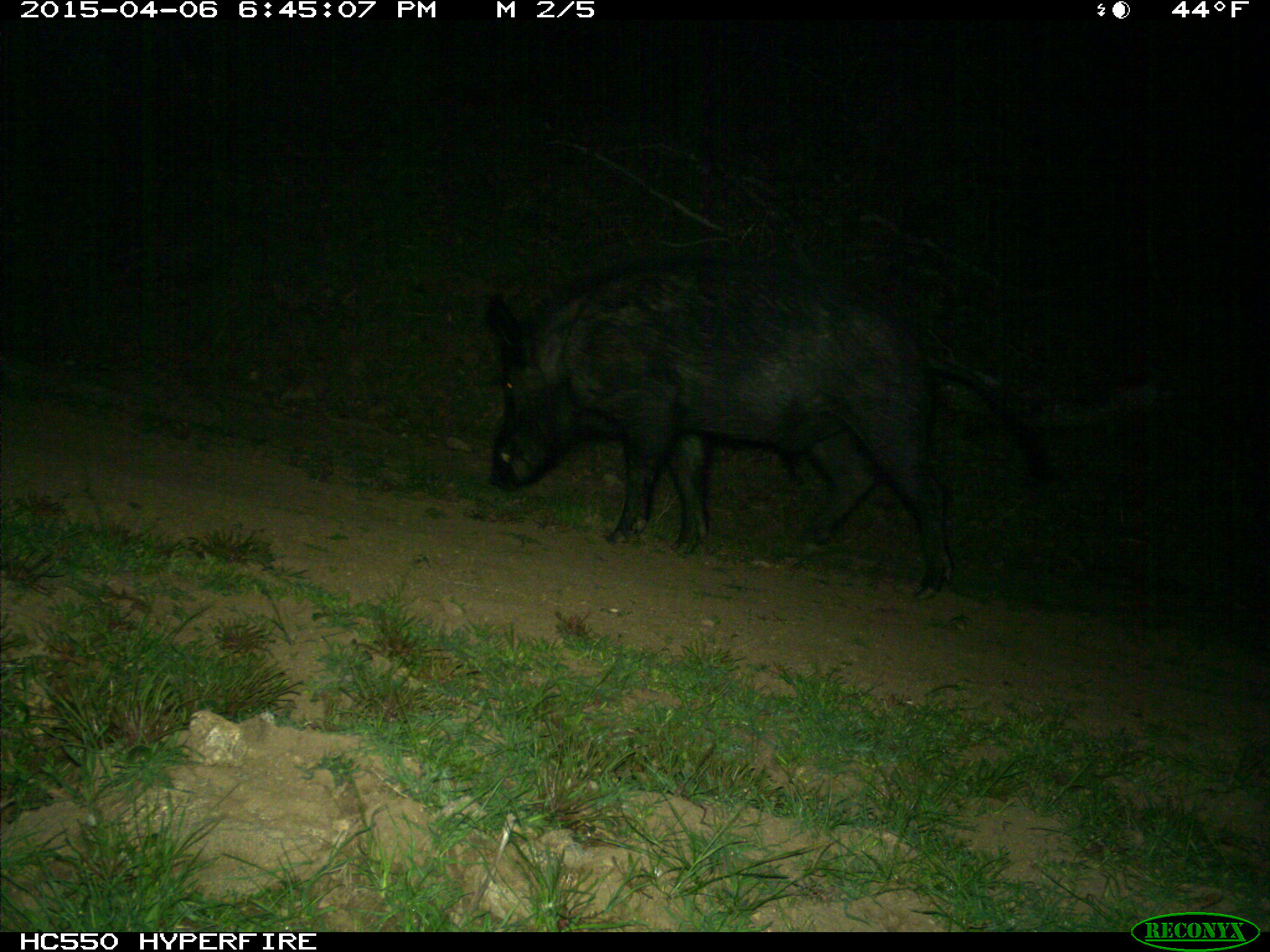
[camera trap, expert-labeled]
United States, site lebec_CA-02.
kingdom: Animalia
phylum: Chordata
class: Mammalia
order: Artiodactyla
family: Suidae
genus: Sus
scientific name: Sus scrofa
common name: wild boar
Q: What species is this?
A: Sus scrofa (wild boar).